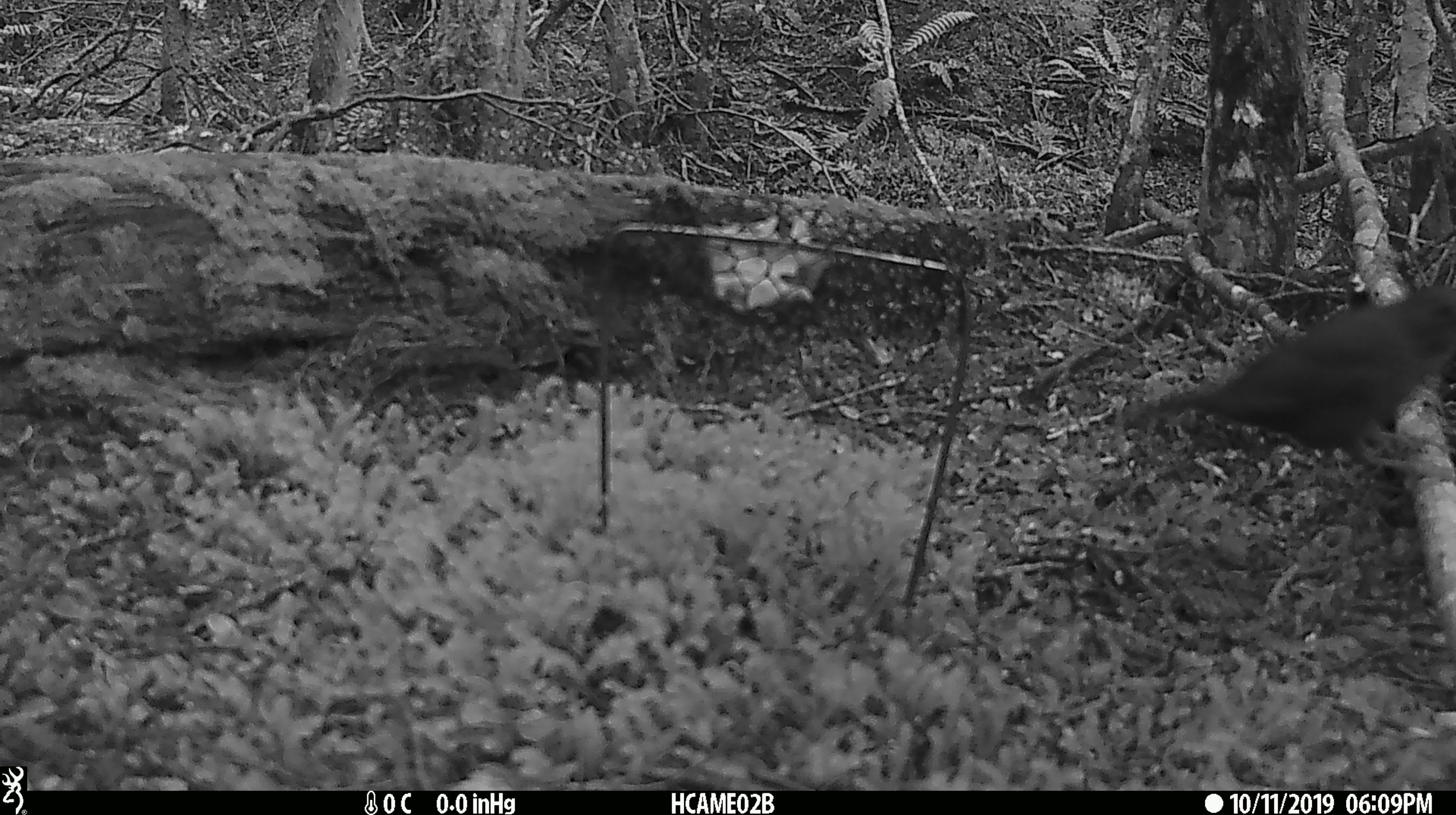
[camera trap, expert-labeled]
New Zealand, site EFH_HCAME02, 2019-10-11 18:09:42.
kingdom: Animalia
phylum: Chordata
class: Aves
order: Passeriformes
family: Turdidae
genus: Turdus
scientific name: Turdus merula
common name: eurasian blackbird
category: blackbird